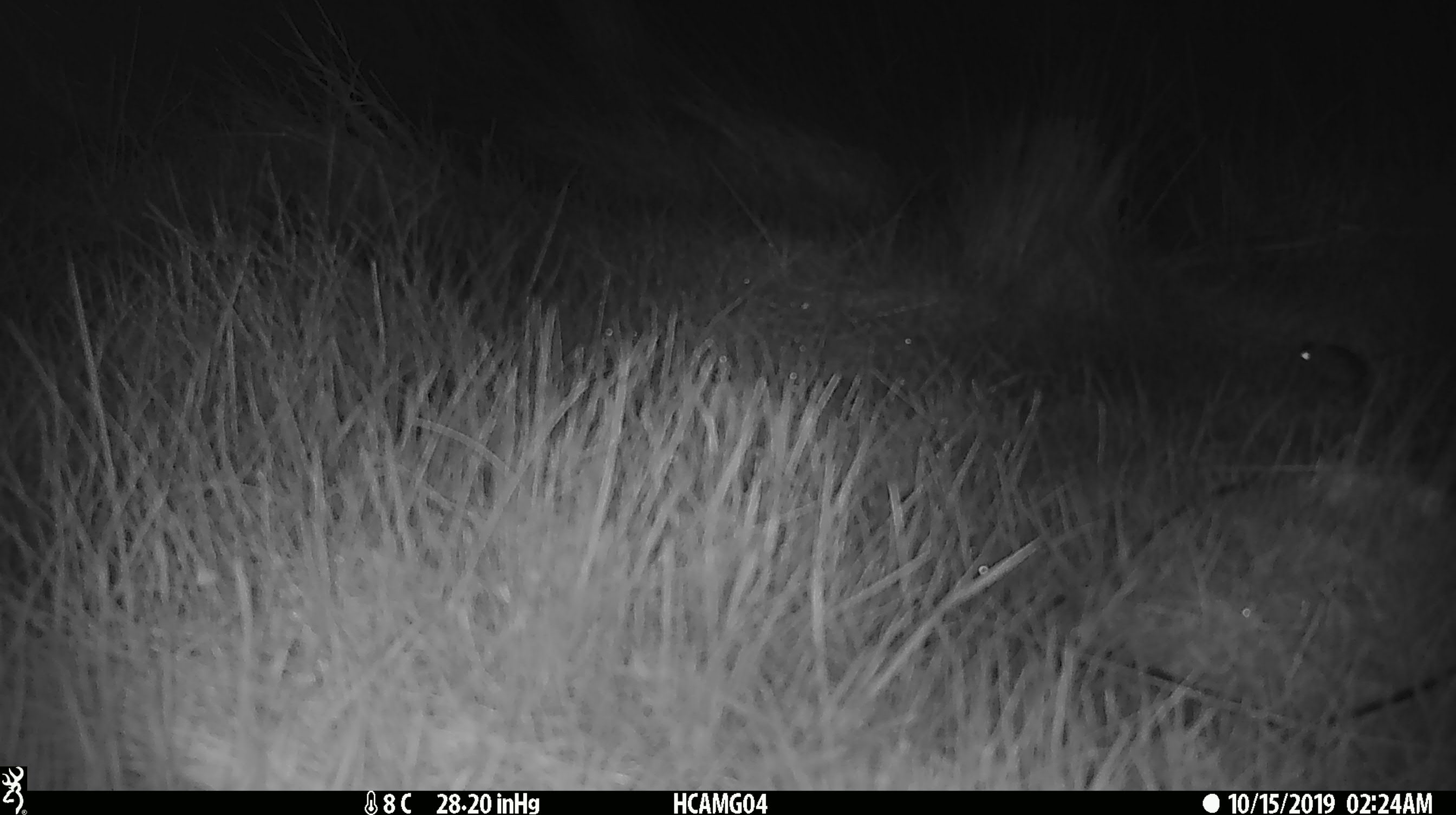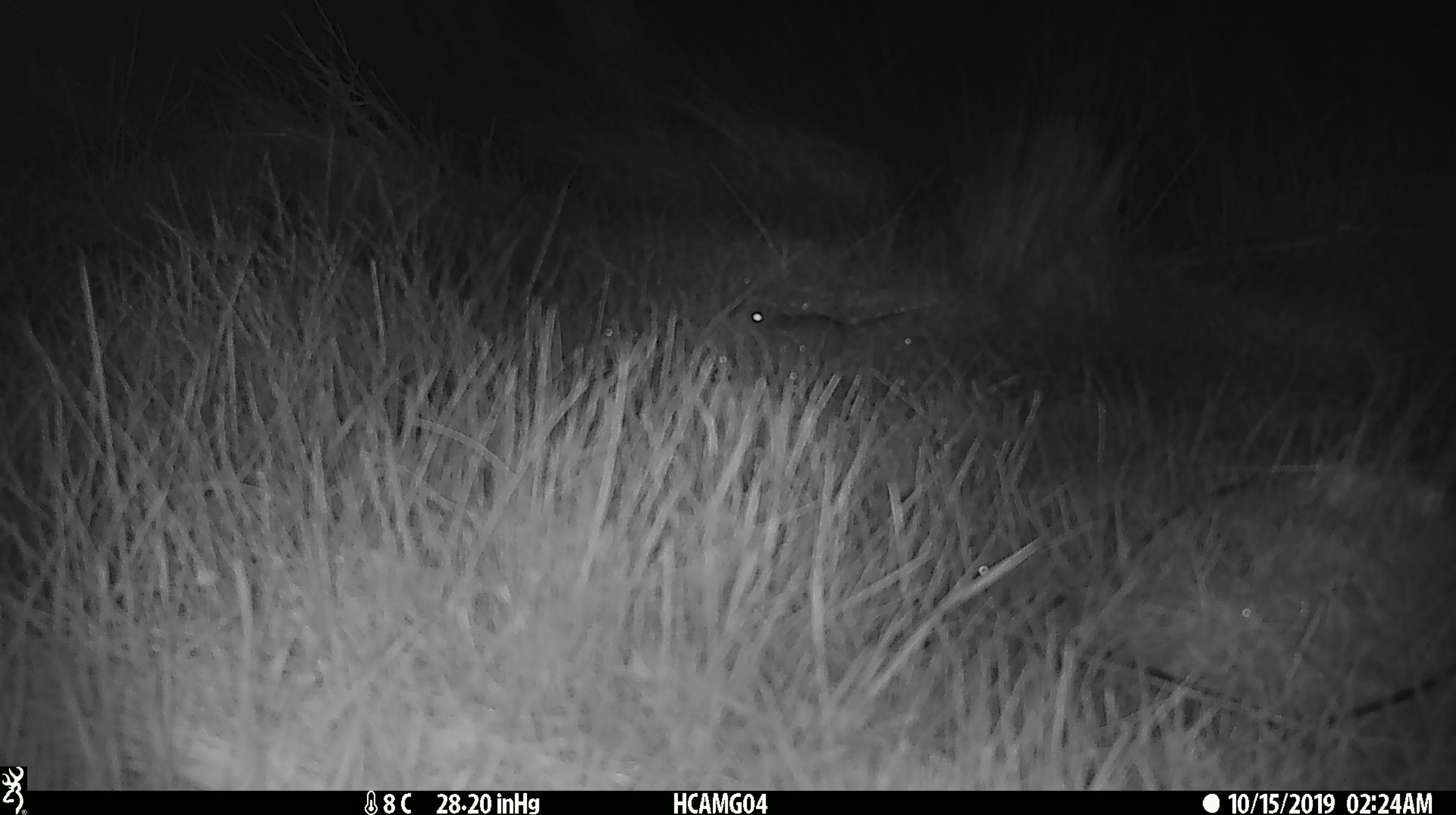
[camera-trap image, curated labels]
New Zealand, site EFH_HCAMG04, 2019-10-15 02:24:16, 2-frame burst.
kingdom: Animalia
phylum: Chordata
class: Mammalia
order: Rodentia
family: Muridae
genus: Mus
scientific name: Mus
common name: mouse